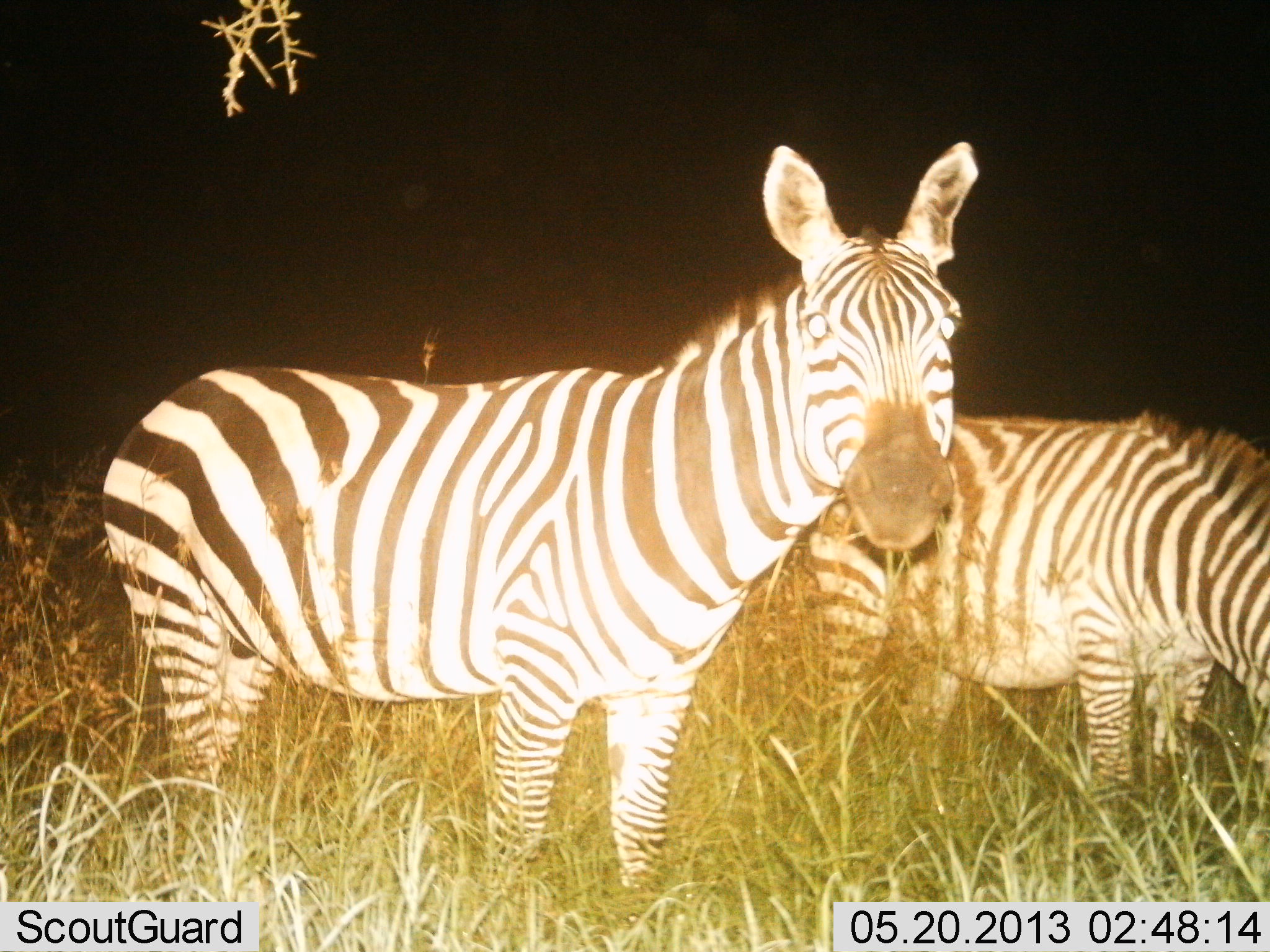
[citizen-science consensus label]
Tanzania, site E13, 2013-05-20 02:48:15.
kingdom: Animalia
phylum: Chordata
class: Mammalia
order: Perissodactyla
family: Equidae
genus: Equus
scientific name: Equus quagga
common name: plains zebra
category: zebra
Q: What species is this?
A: Zebra (plains zebra) (Equus quagga).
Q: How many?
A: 2.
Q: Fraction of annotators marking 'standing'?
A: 93%.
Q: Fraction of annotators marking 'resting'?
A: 0%.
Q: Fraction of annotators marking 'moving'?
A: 3%.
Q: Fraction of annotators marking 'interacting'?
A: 3%.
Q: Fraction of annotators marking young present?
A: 0%.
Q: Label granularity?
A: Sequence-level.